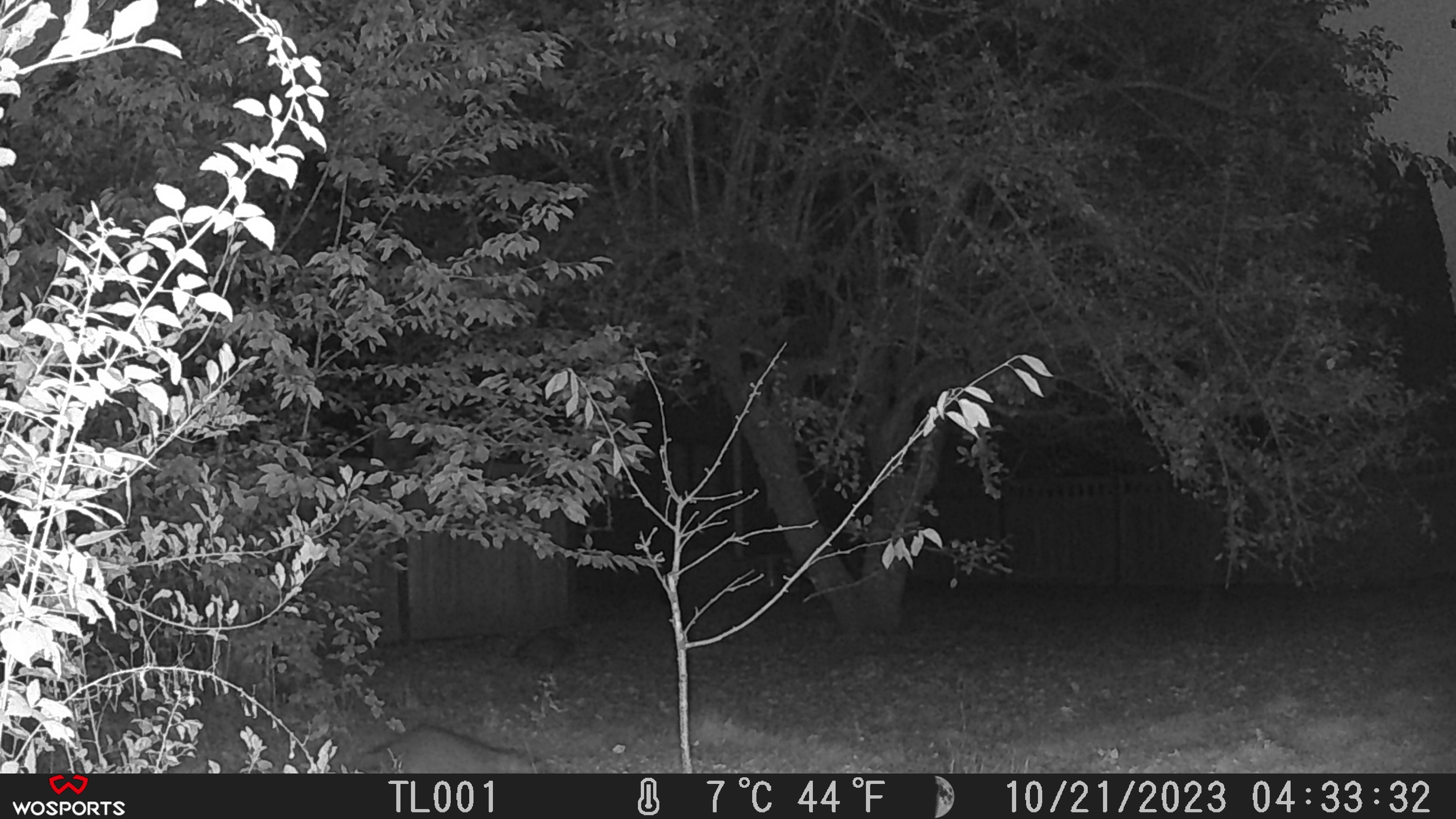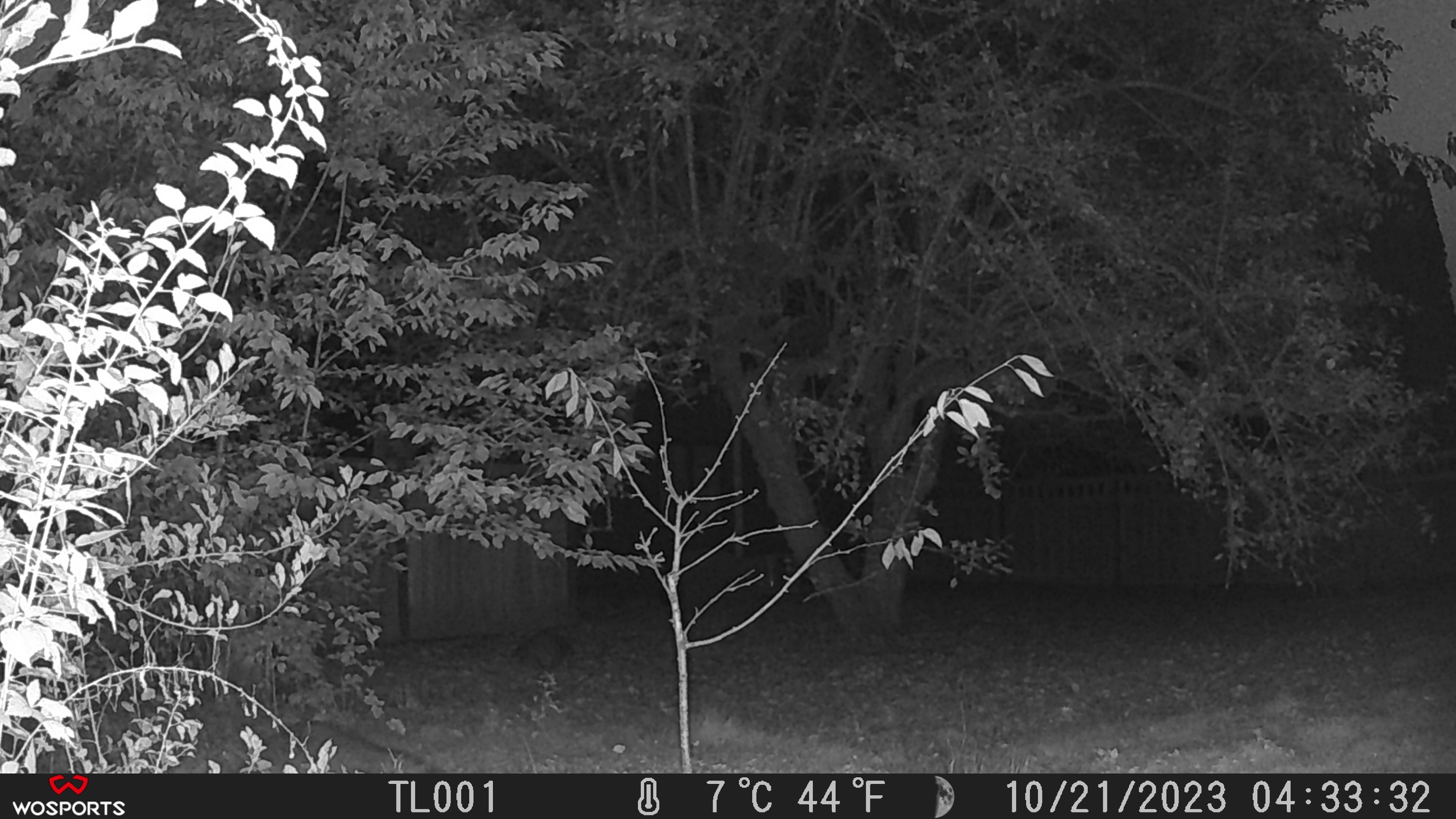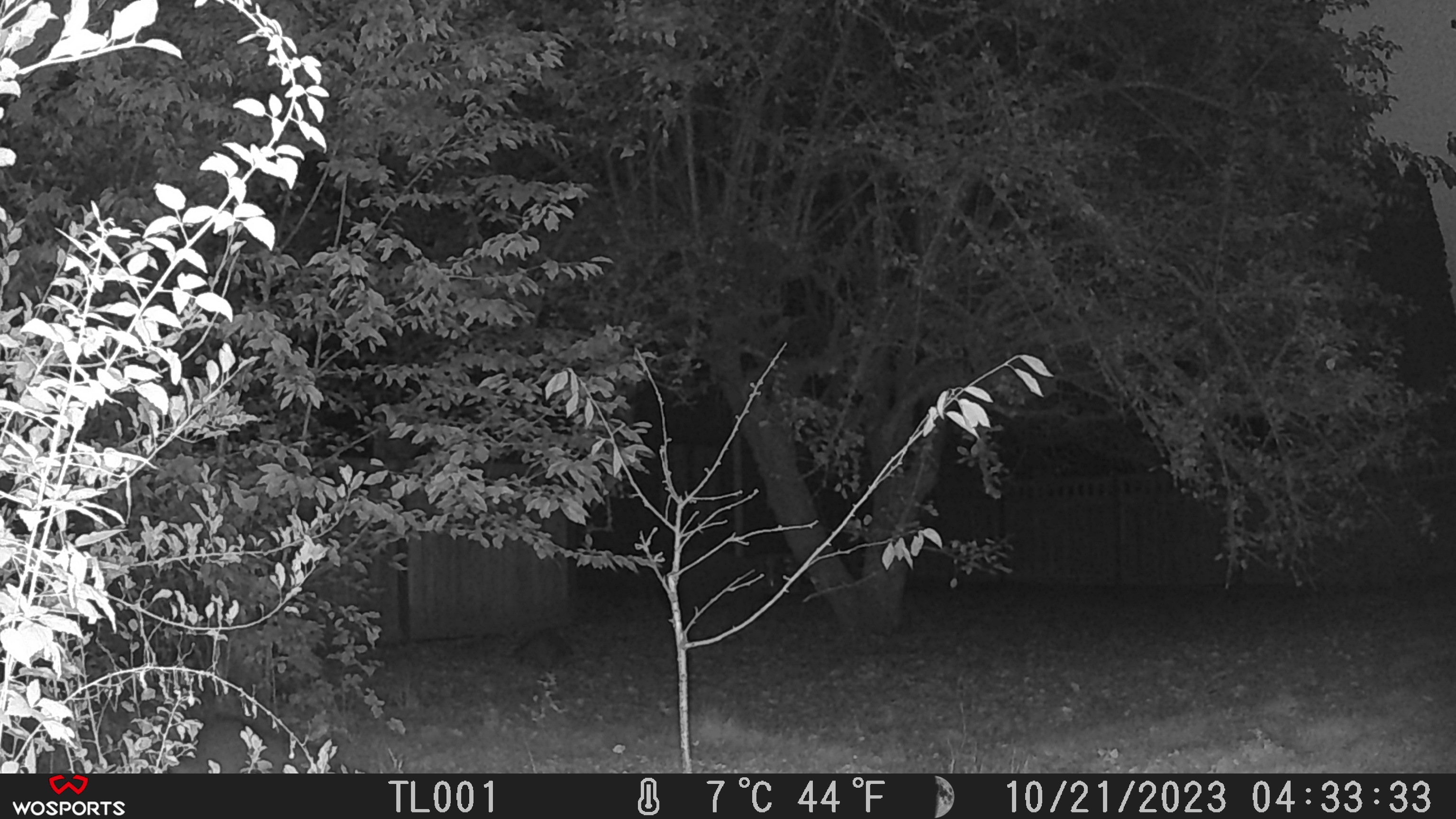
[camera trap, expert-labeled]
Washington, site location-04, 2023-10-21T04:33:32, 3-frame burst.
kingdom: Animalia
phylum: Chordata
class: Mammalia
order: Carnivora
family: Procyonidae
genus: Procyon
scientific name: Procyon lotor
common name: common raccoon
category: raccoon